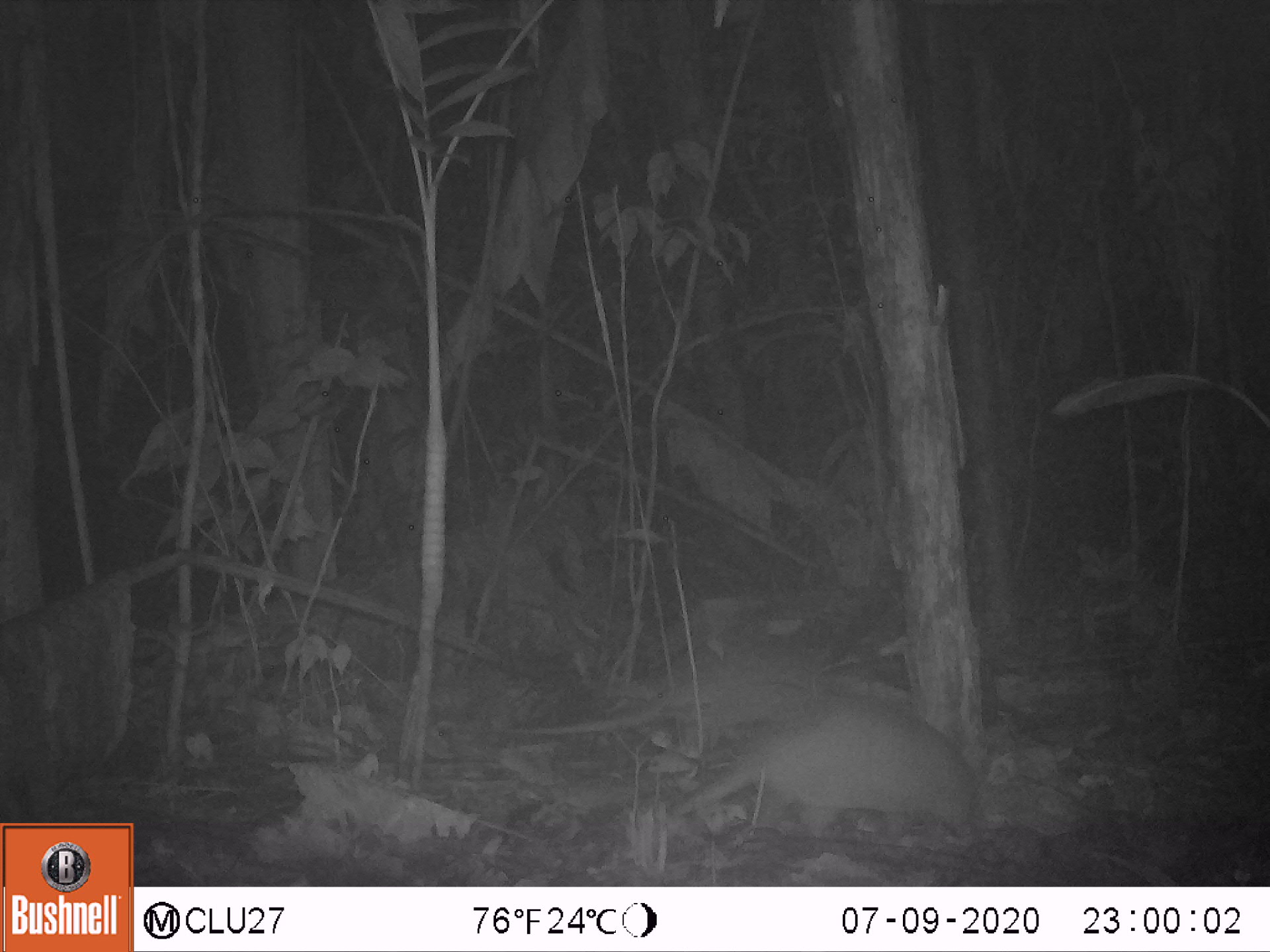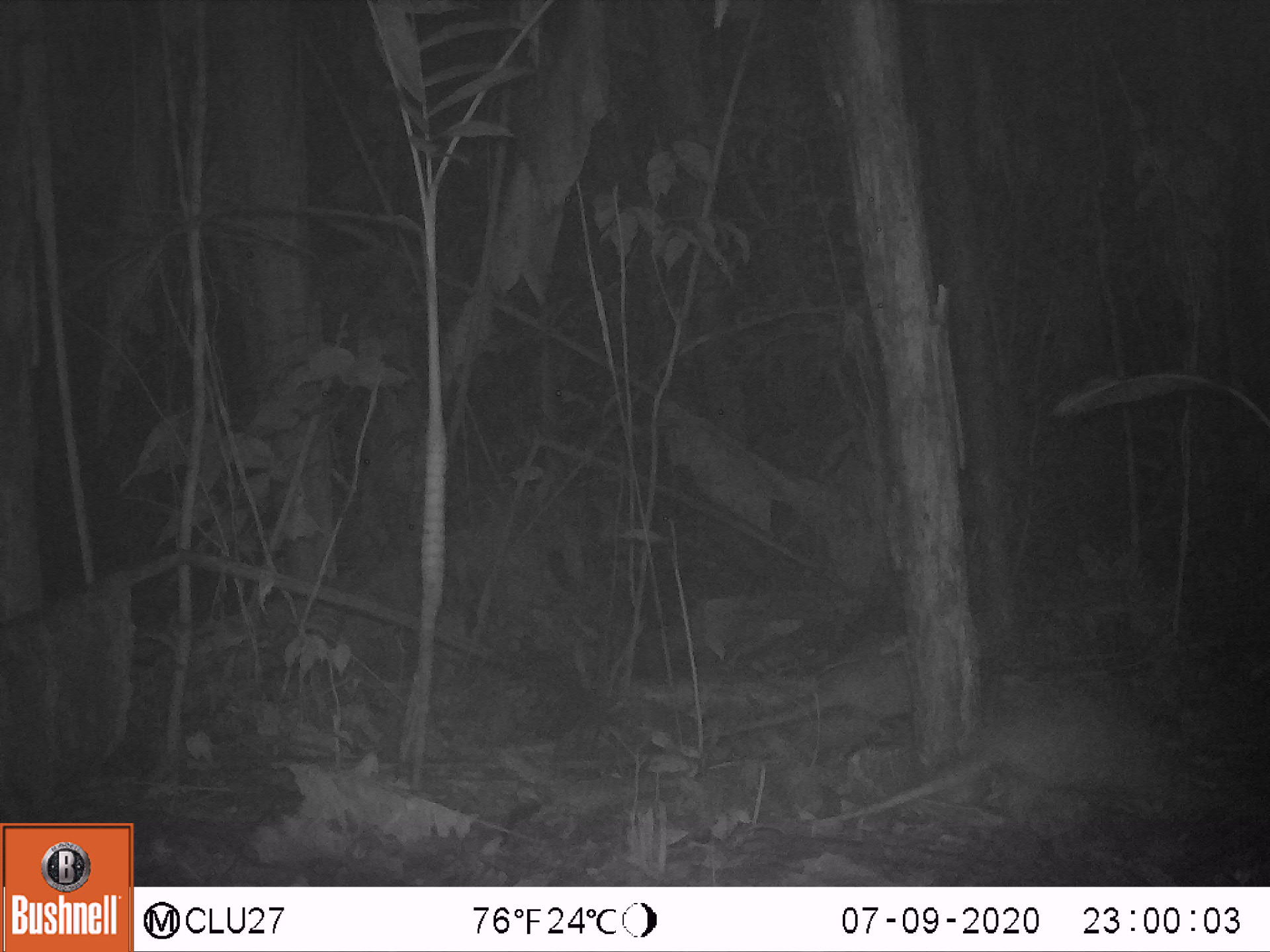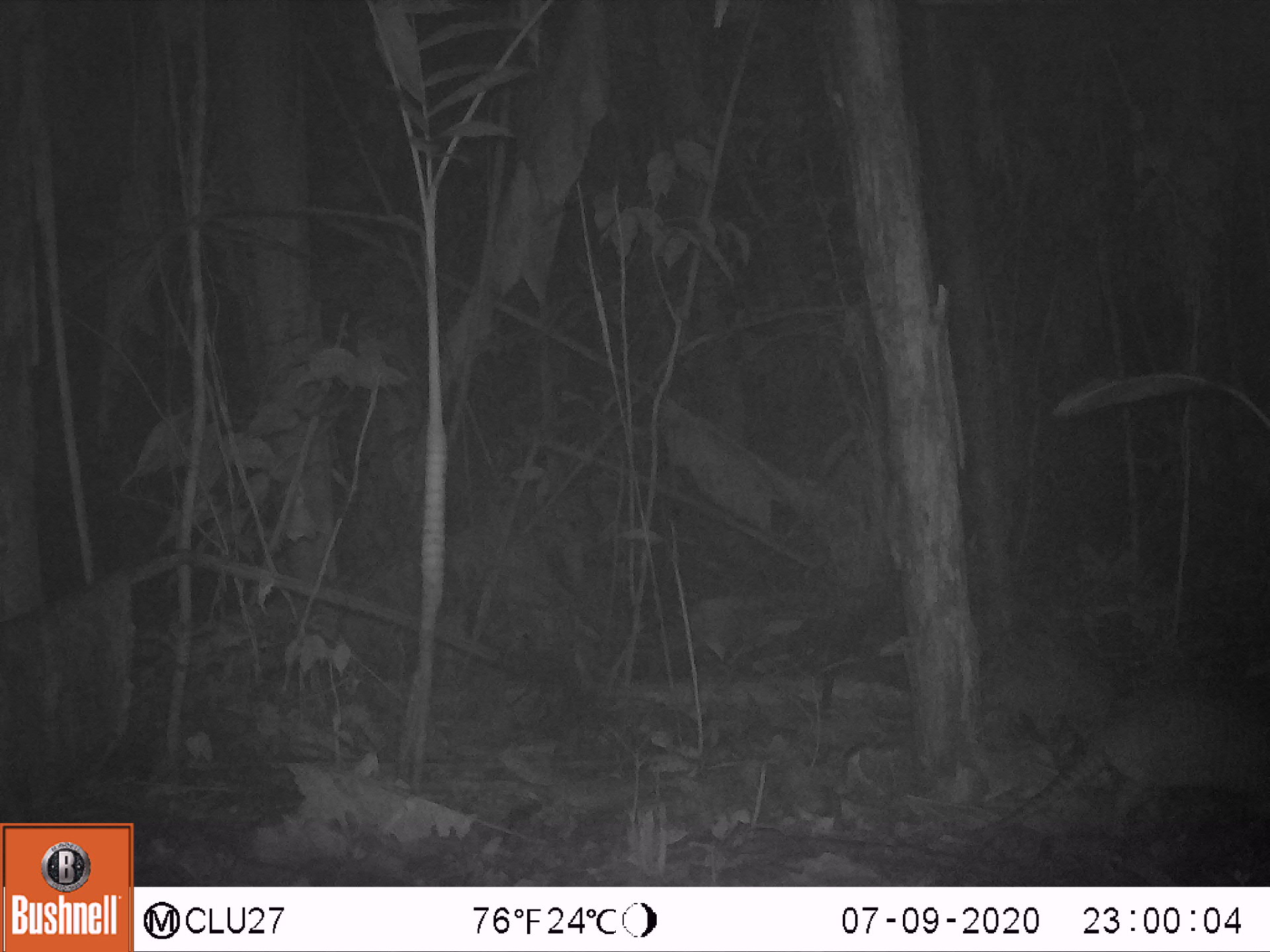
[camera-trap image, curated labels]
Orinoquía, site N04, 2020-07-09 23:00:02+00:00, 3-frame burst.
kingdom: Animalia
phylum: Chordata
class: Mammalia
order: Cingulata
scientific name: Cingulata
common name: armadillo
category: unknown armadillo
Unknown armadillo (armadillo) (Cingulata).